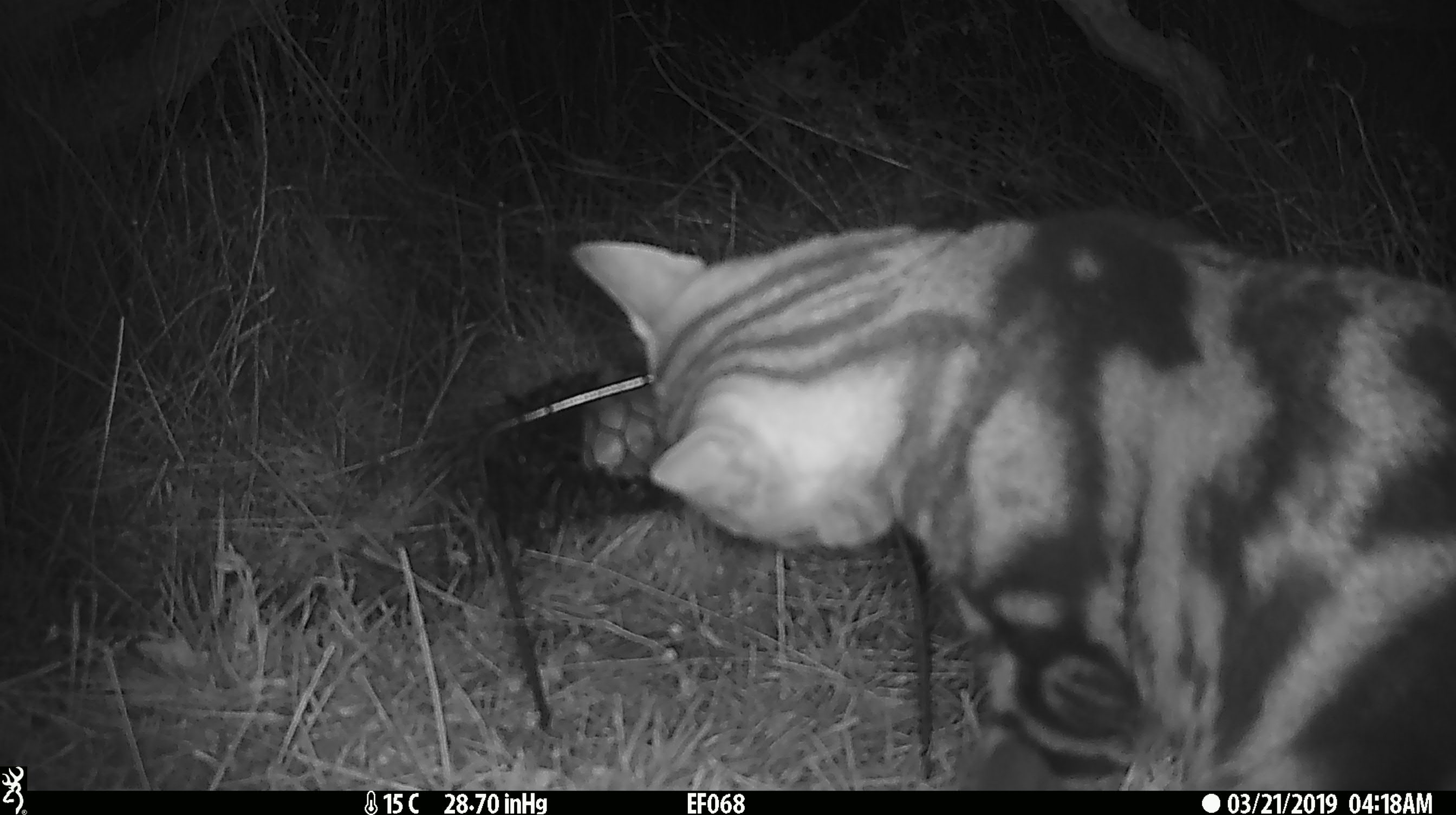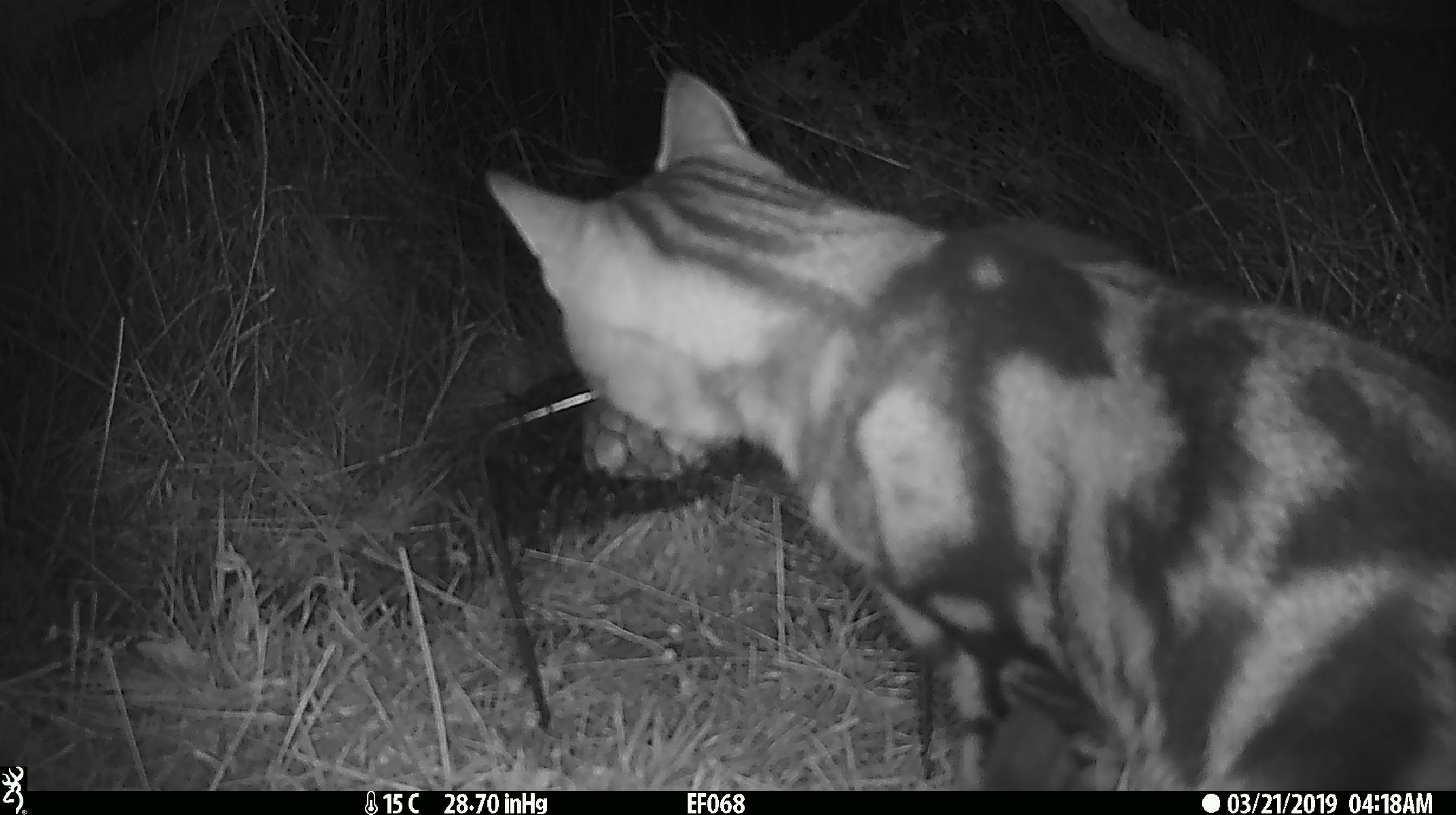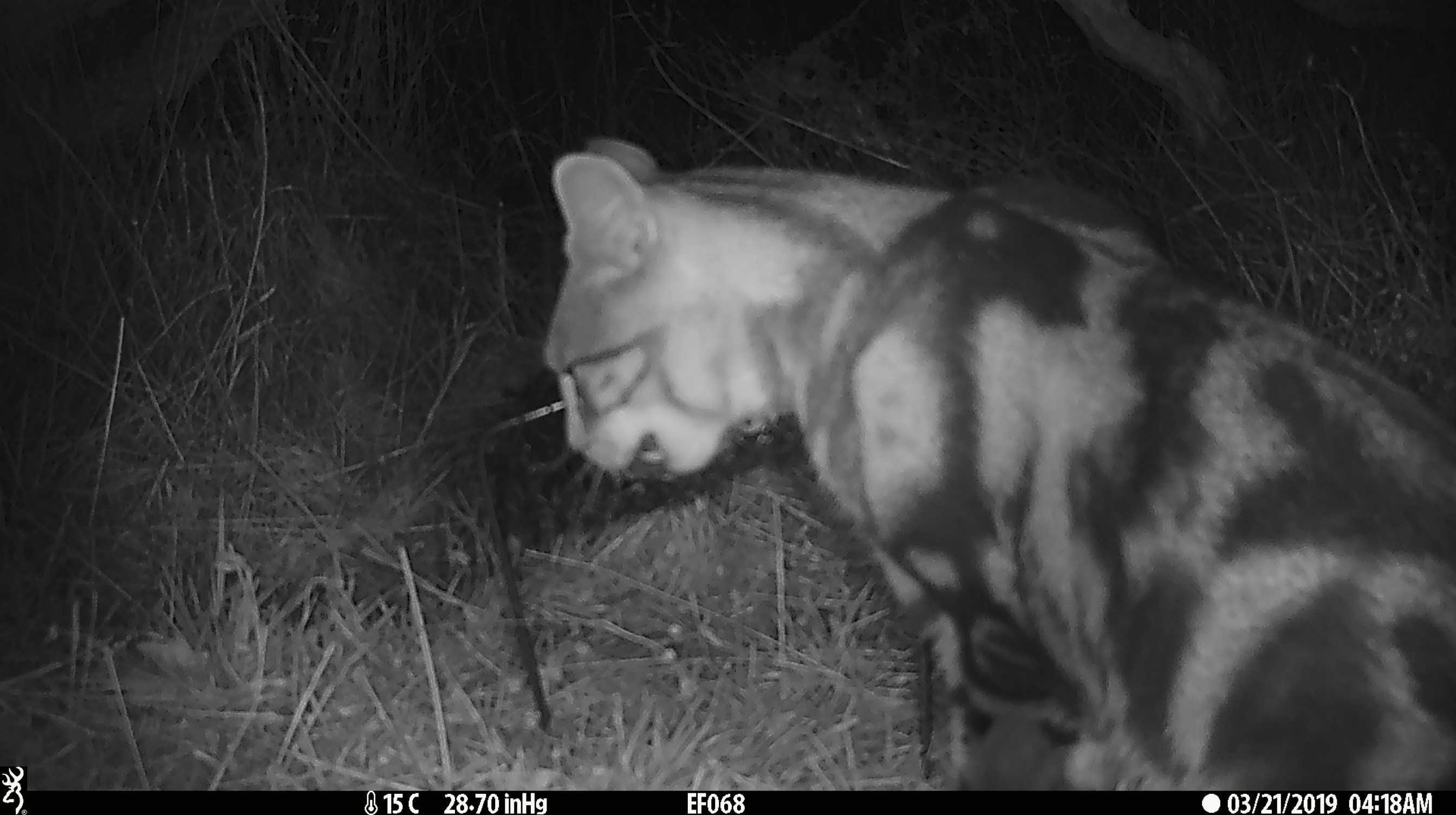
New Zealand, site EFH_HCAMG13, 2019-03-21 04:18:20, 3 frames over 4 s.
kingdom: Animalia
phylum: Chordata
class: Mammalia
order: Carnivora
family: Felidae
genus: Felis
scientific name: Felis catus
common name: domestic cat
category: cat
Cat (domestic cat) (Felis catus).